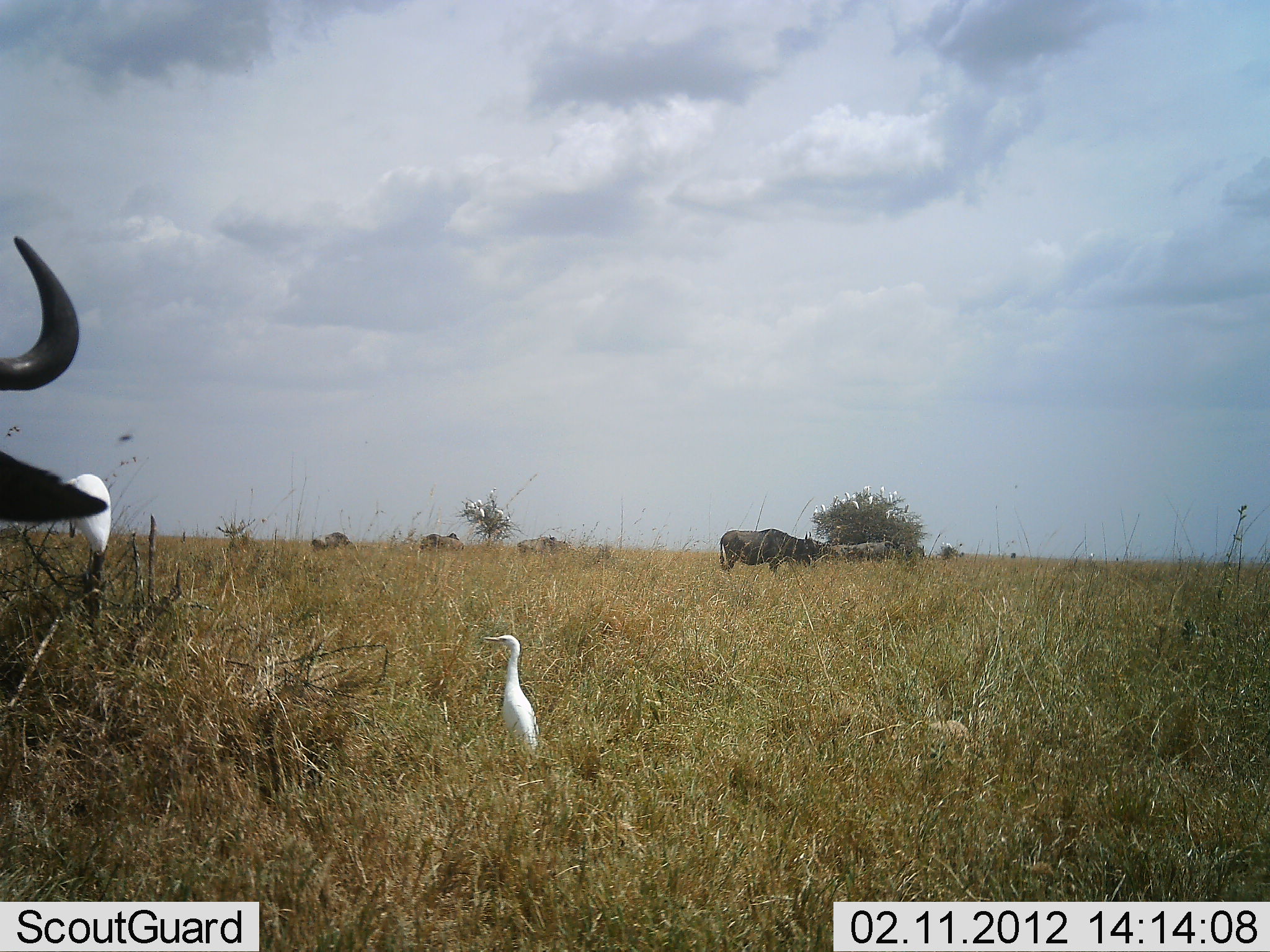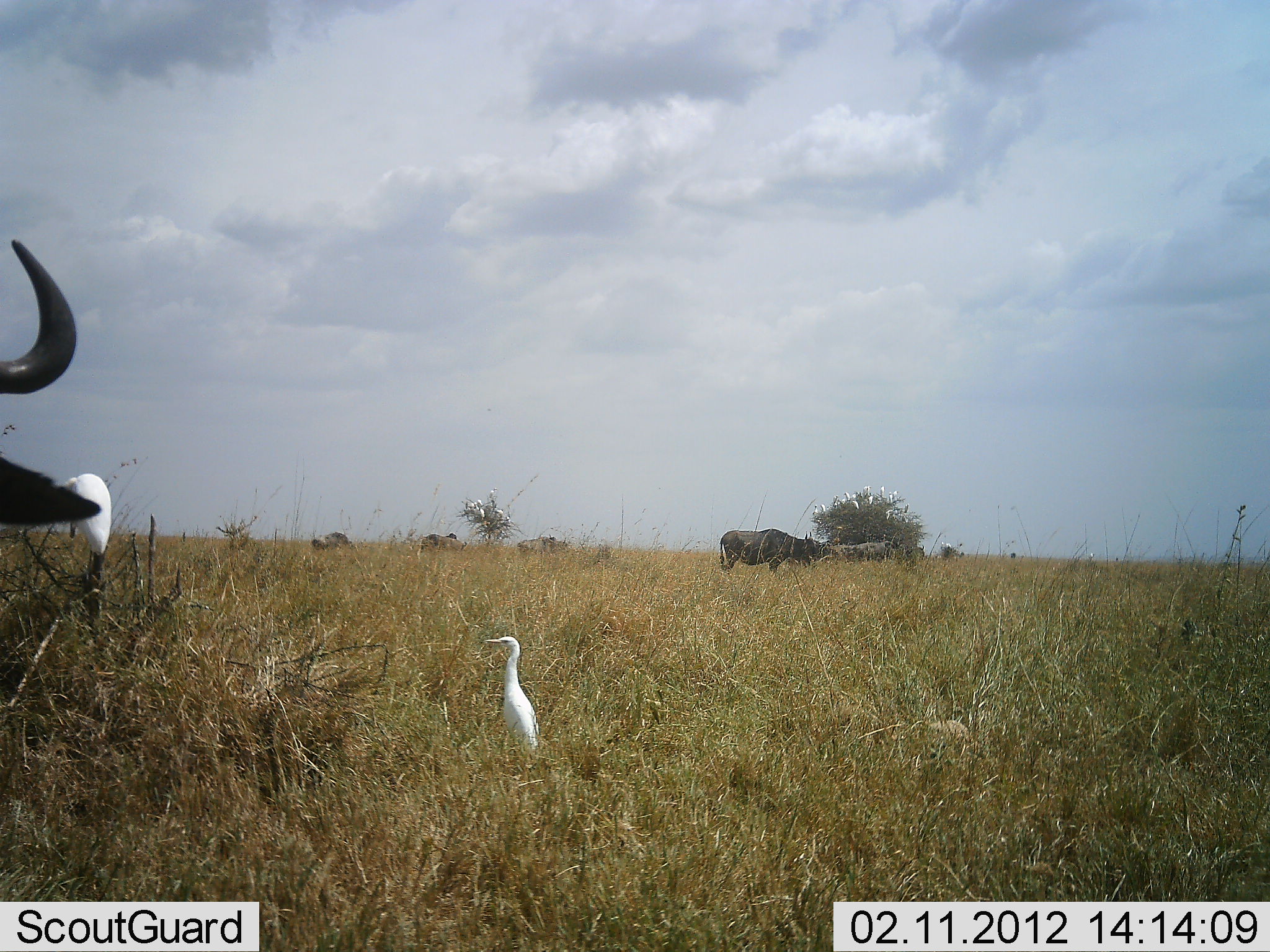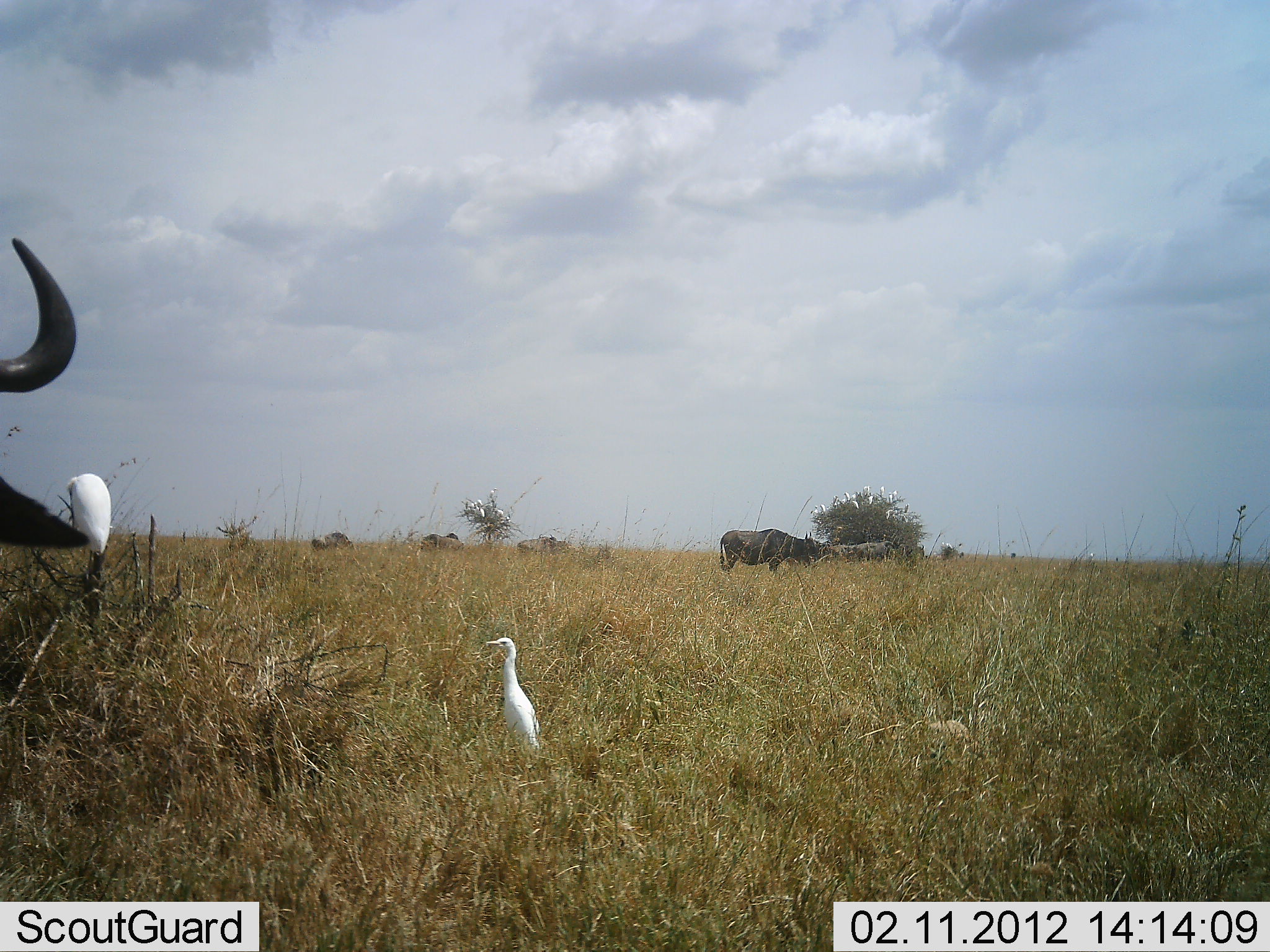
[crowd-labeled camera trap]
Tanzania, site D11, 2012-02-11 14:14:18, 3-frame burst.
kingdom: Animalia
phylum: Chordata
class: Mammalia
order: Artiodactyla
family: Bovidae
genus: Syncerus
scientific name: Syncerus caffer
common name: cape buffalo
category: buffalo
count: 6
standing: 85%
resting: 8%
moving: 4%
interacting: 0%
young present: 0%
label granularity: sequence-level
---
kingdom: Animalia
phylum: Chordata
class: Aves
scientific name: Aves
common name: bird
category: otherbird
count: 2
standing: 95%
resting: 19%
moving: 0%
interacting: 3%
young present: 0%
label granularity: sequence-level